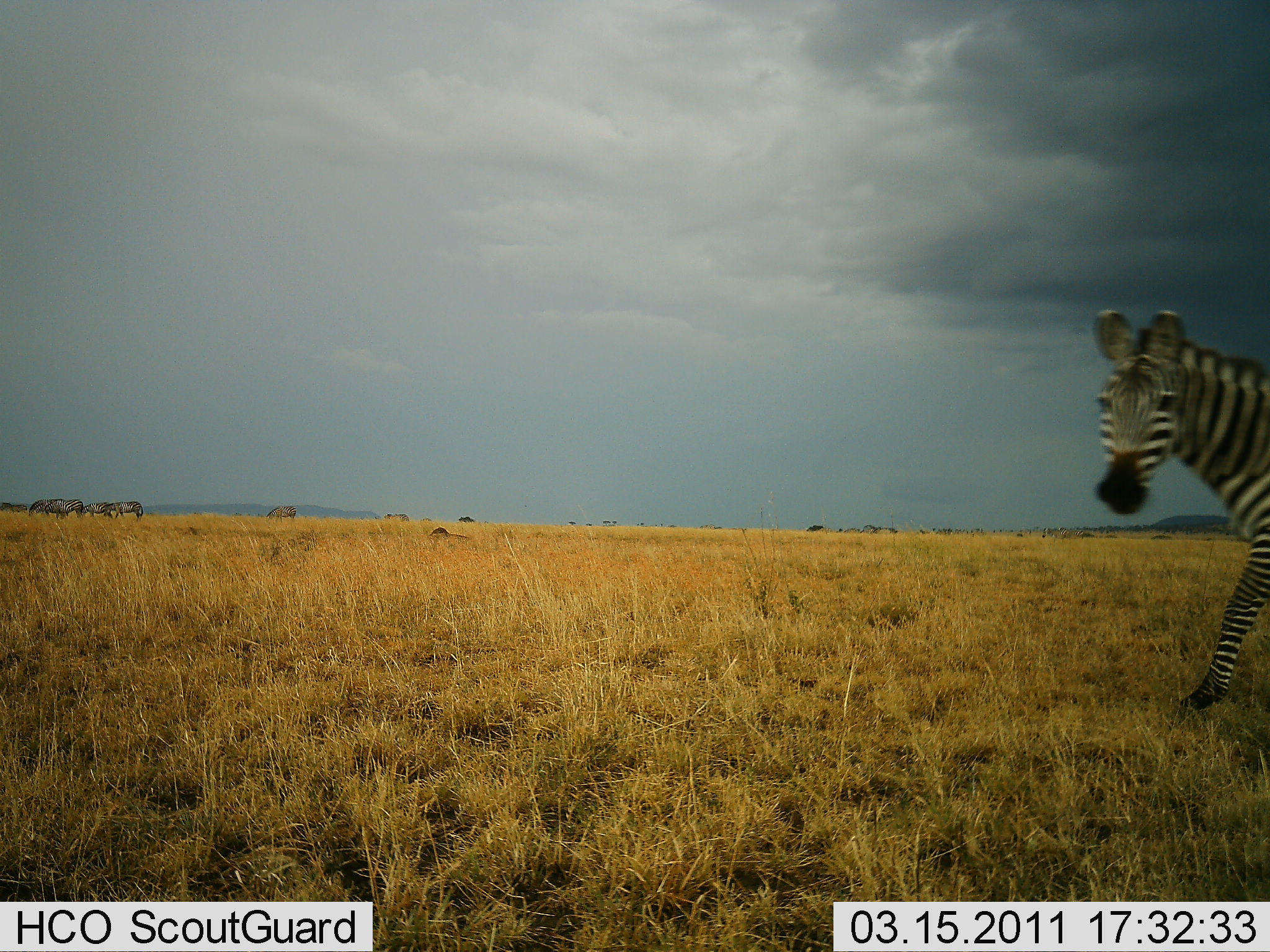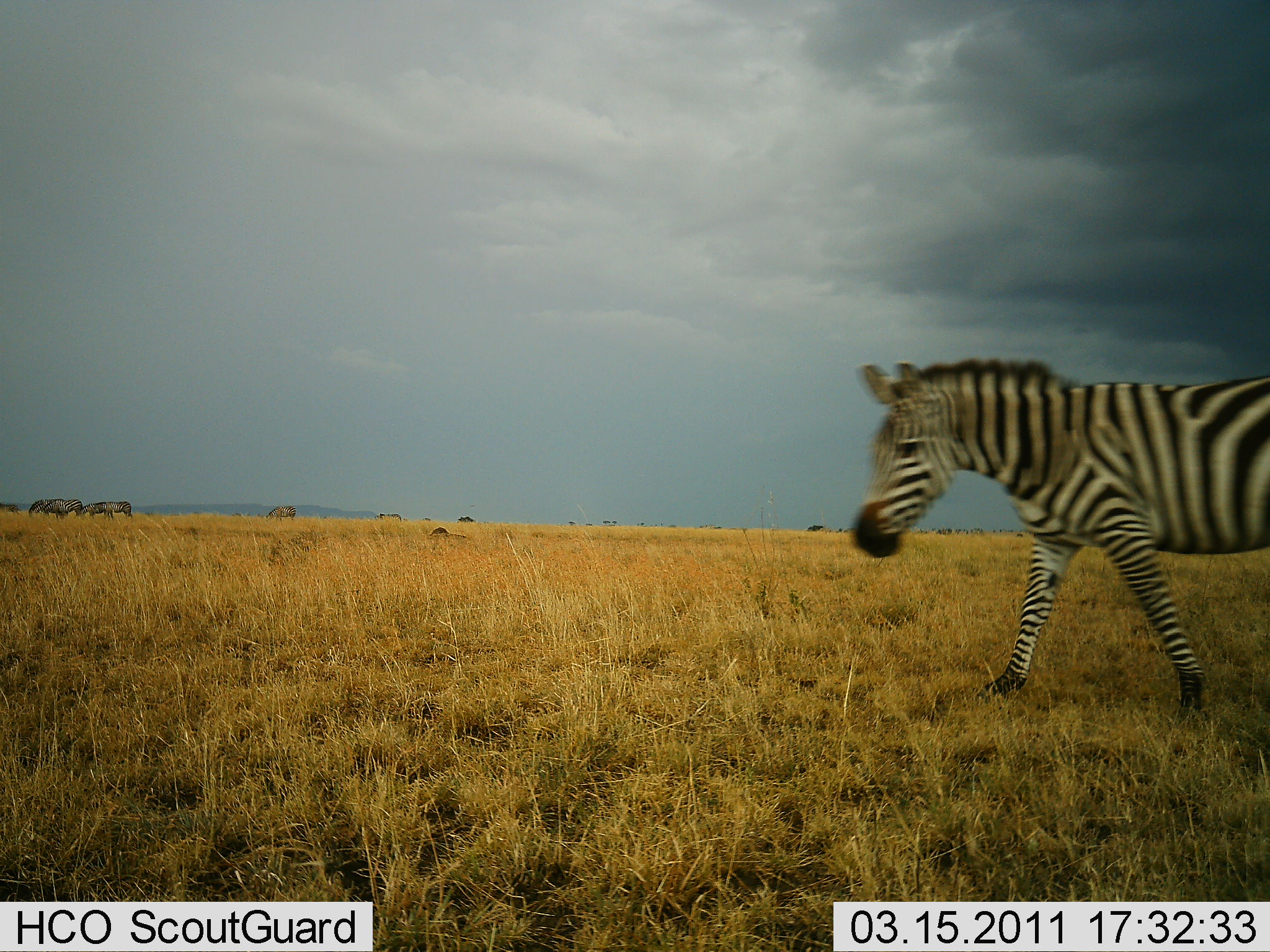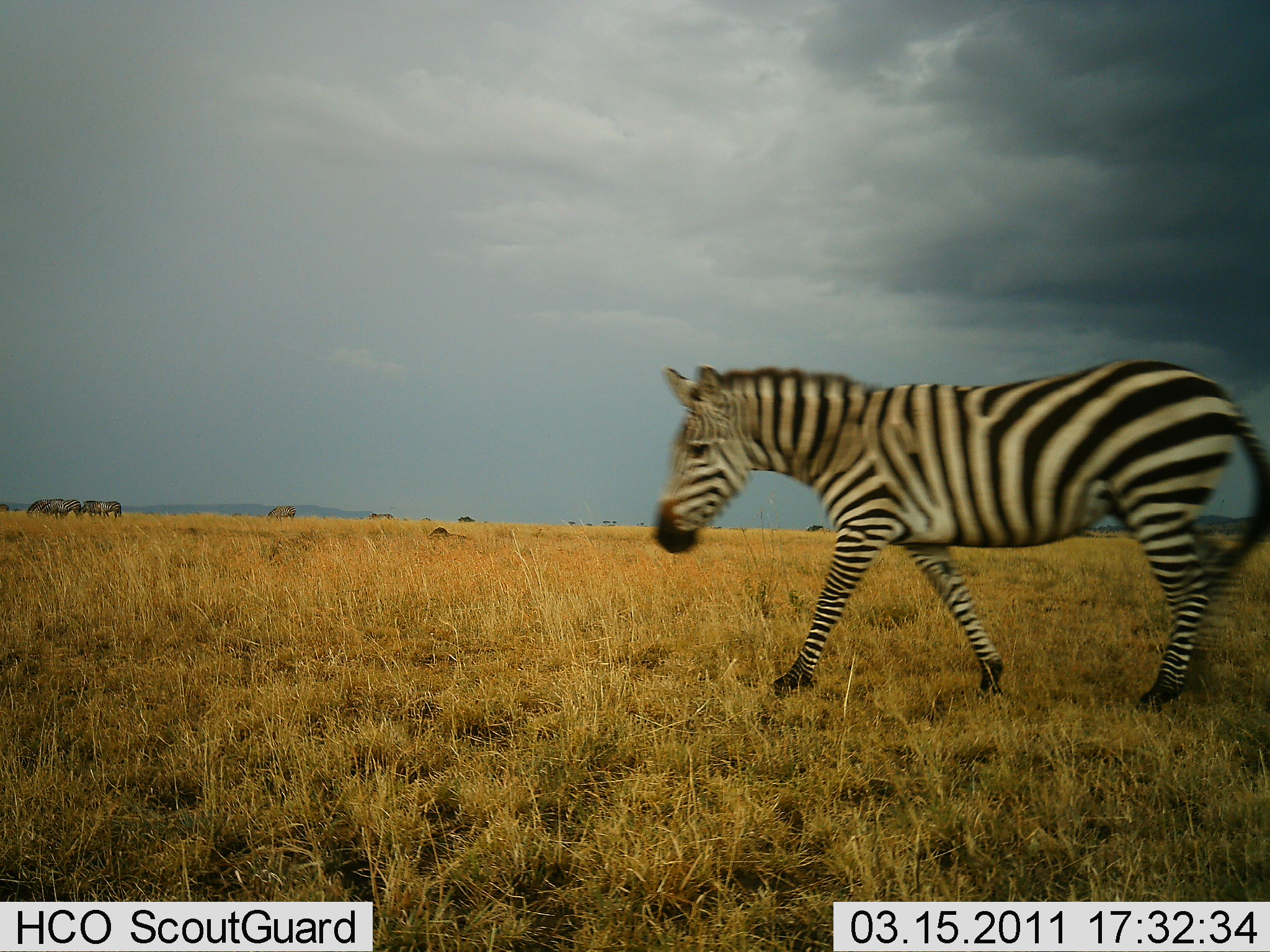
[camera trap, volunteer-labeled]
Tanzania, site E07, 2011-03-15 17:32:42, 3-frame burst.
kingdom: Animalia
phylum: Chordata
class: Mammalia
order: Perissodactyla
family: Equidae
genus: Equus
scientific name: Equus quagga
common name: plains zebra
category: zebra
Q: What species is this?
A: Zebra (plains zebra) (Equus quagga).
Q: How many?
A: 1.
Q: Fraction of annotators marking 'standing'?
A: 24%.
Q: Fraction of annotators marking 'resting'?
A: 0%.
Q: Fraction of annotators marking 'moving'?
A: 94%.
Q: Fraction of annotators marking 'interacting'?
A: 0%.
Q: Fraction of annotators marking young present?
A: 0%.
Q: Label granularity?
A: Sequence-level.